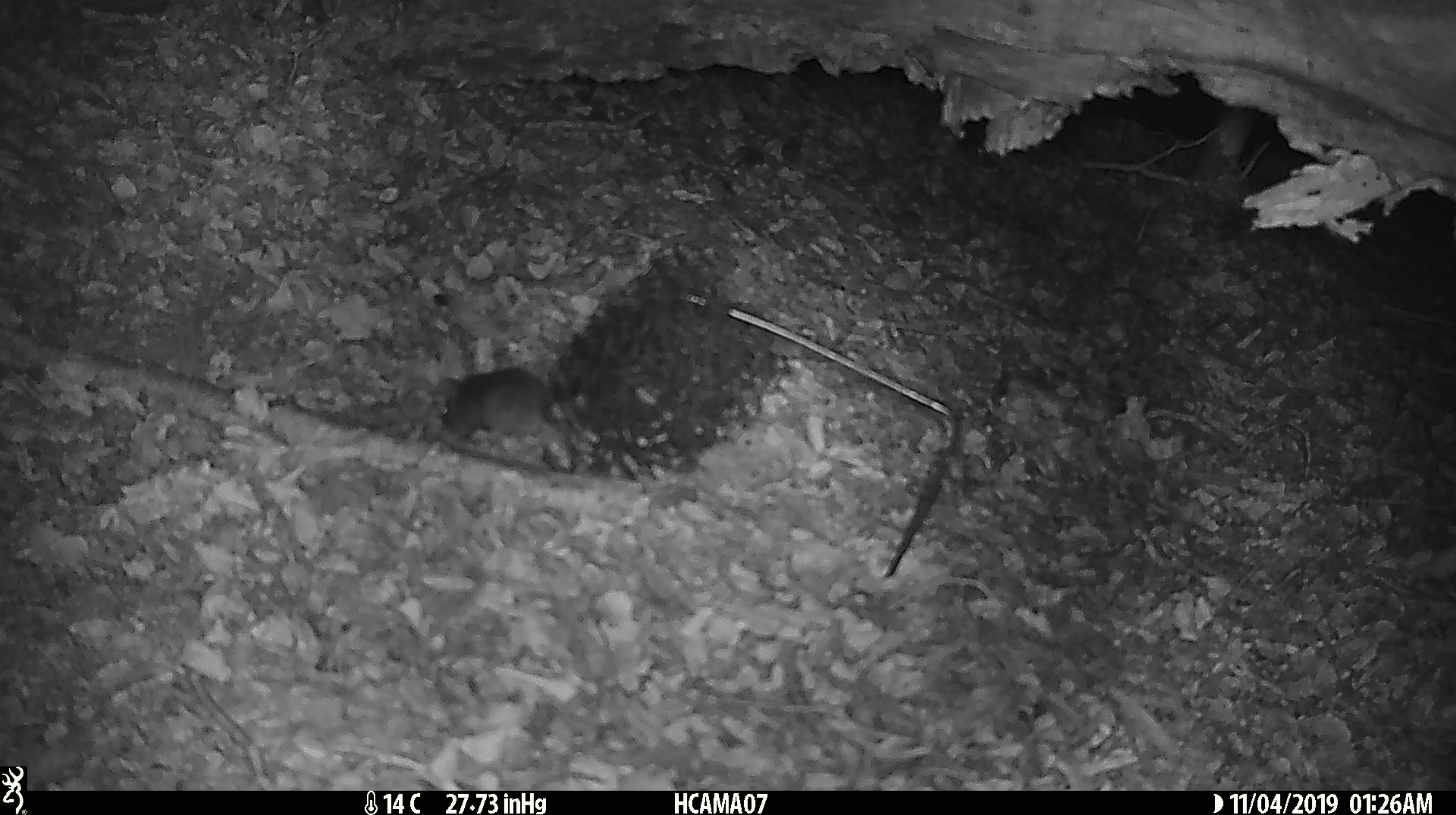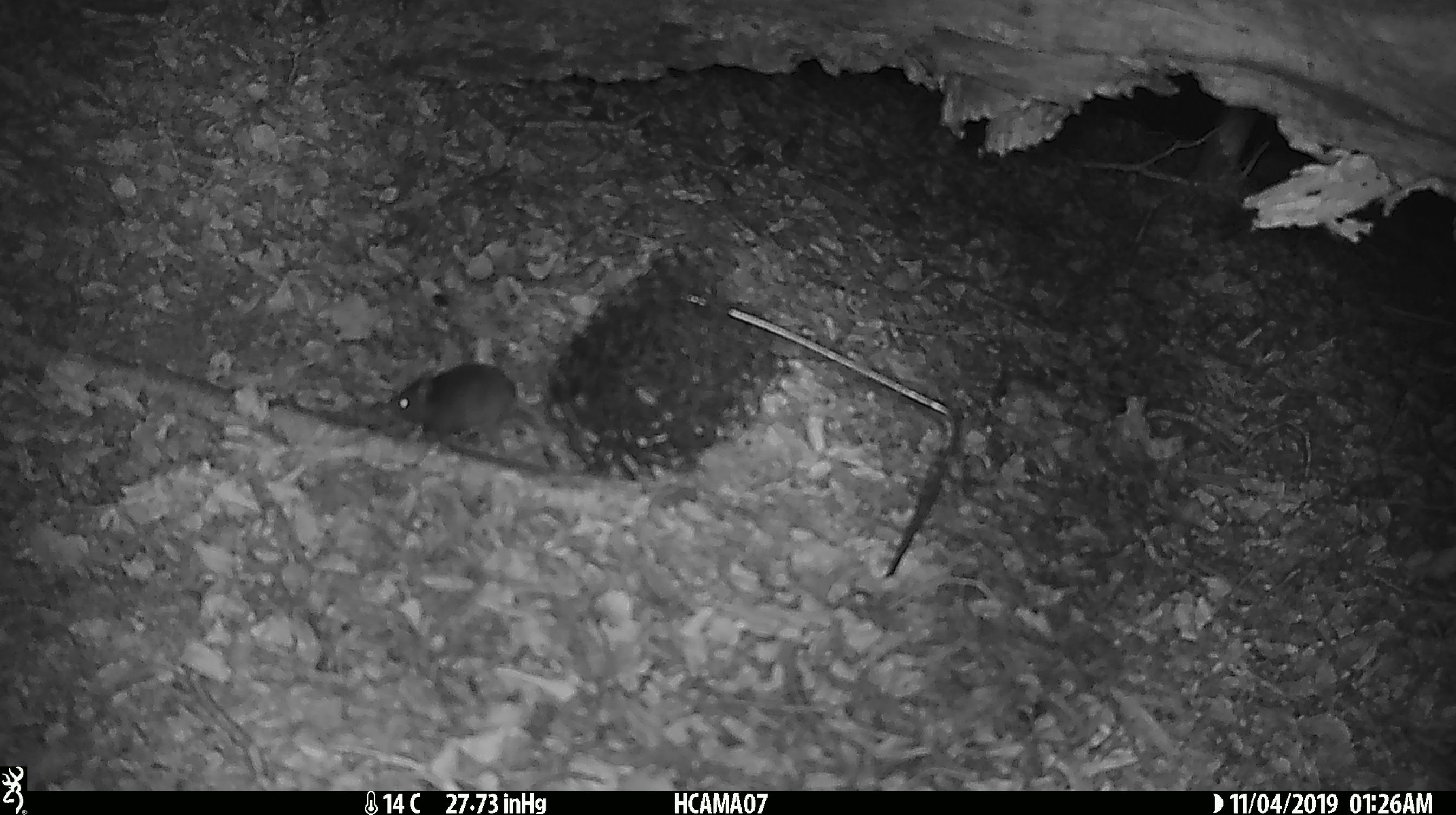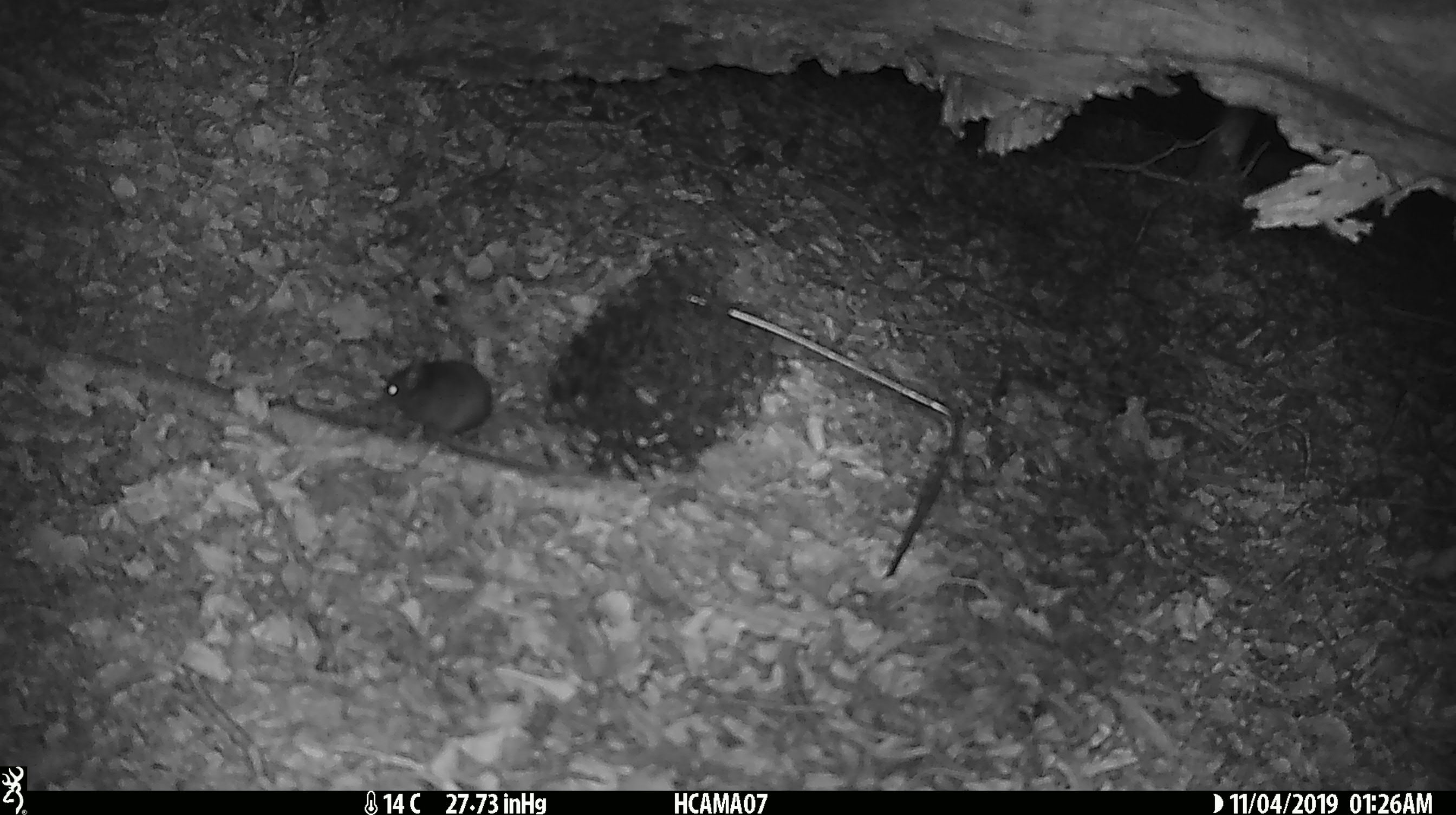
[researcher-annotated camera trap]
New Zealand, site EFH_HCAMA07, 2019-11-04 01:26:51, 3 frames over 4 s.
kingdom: Animalia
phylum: Chordata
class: Mammalia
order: Rodentia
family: Muridae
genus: Mus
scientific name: Mus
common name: mouse